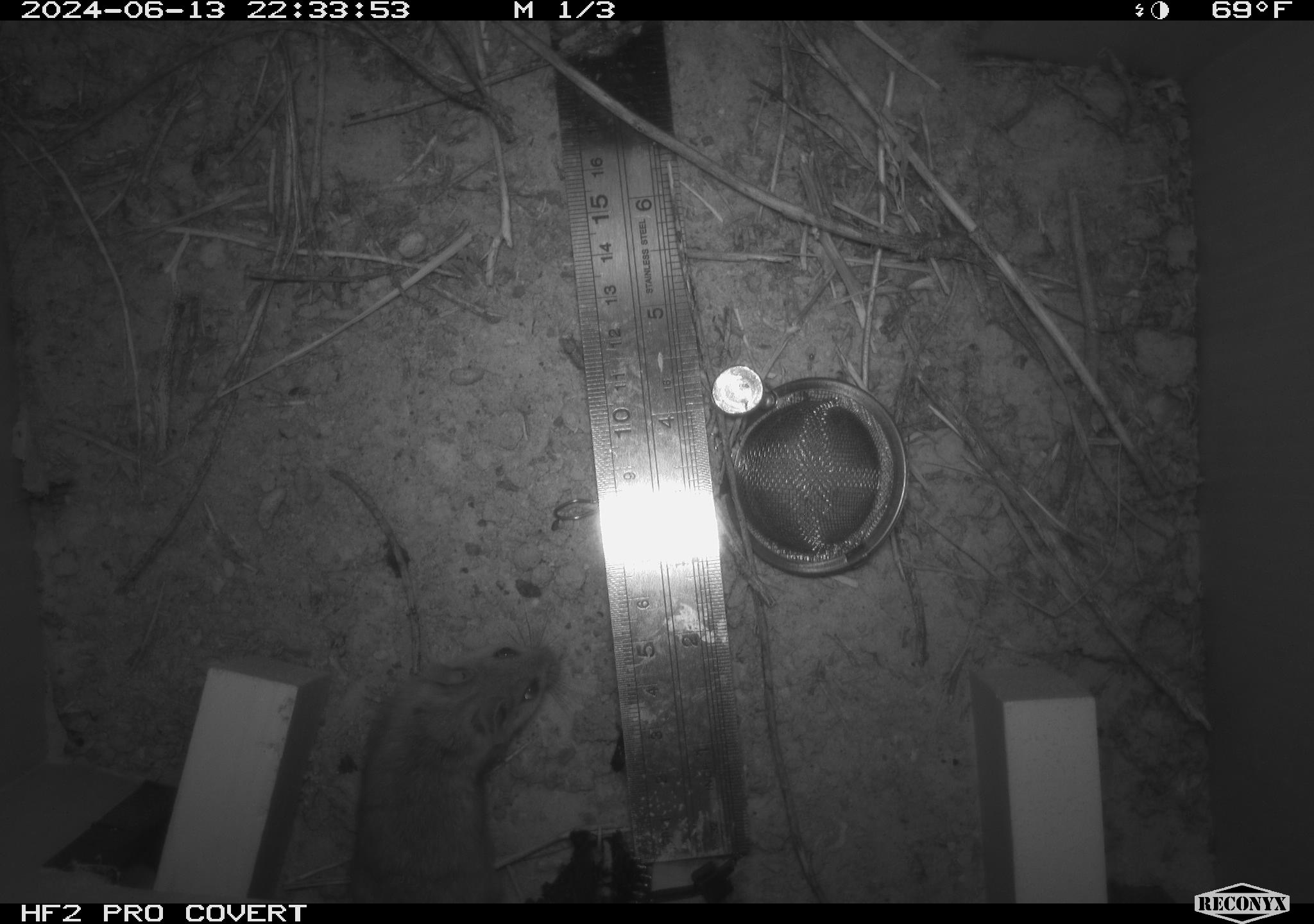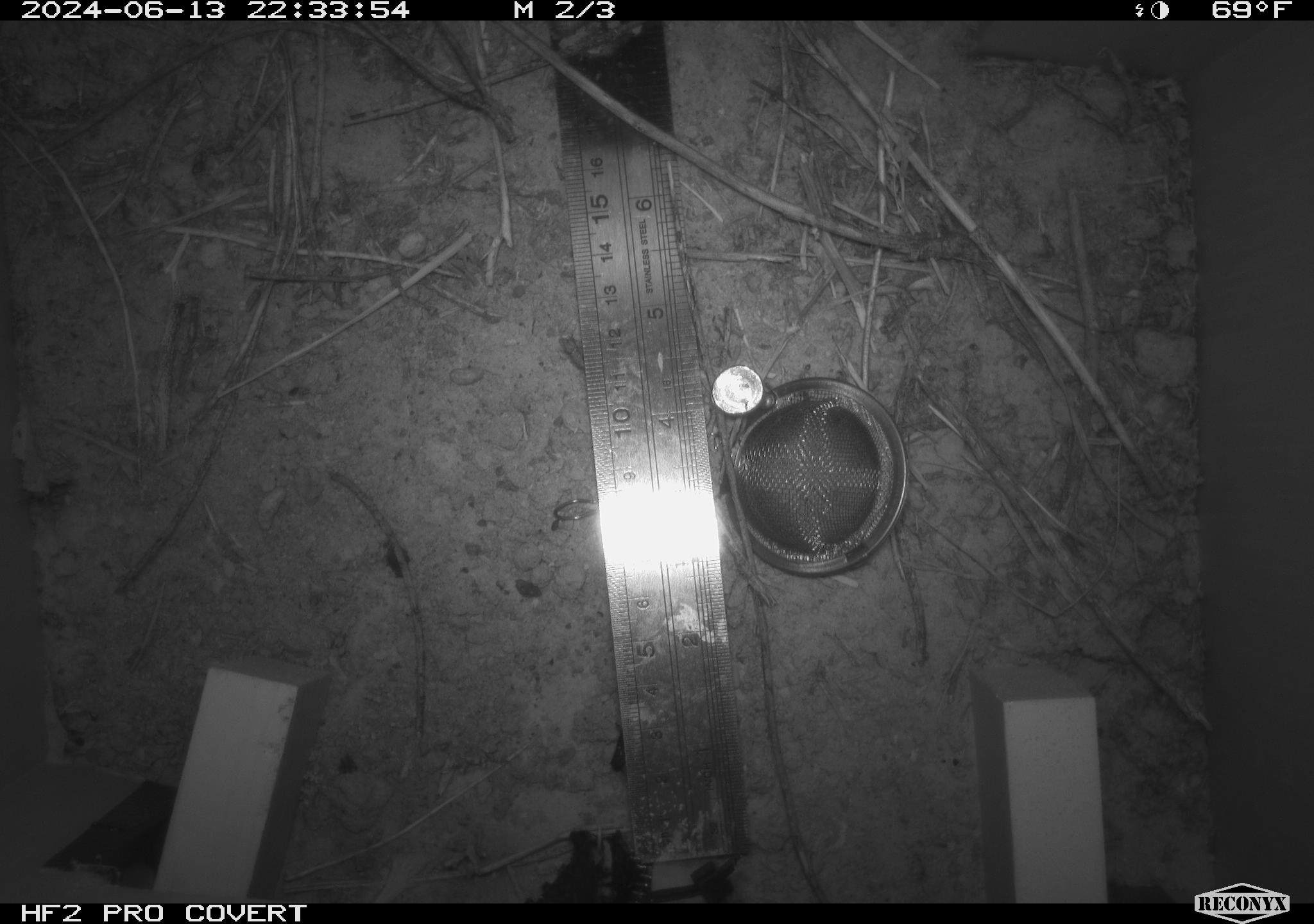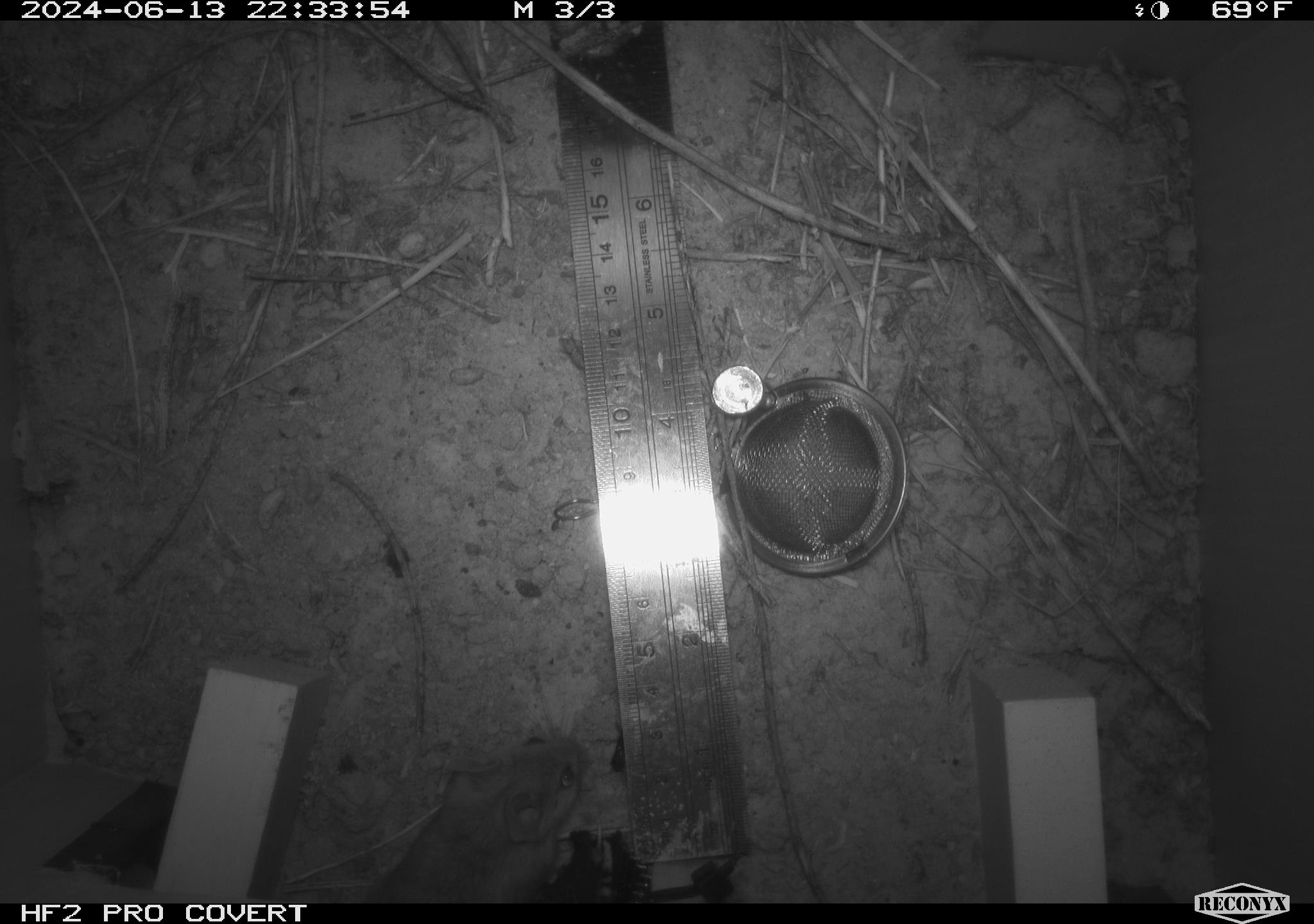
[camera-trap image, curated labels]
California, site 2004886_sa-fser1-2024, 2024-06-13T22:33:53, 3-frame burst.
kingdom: Animalia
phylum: Chordata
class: Mammalia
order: Rodentia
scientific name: Rodentia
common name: rodent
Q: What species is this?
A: Rodent (Rodentia).